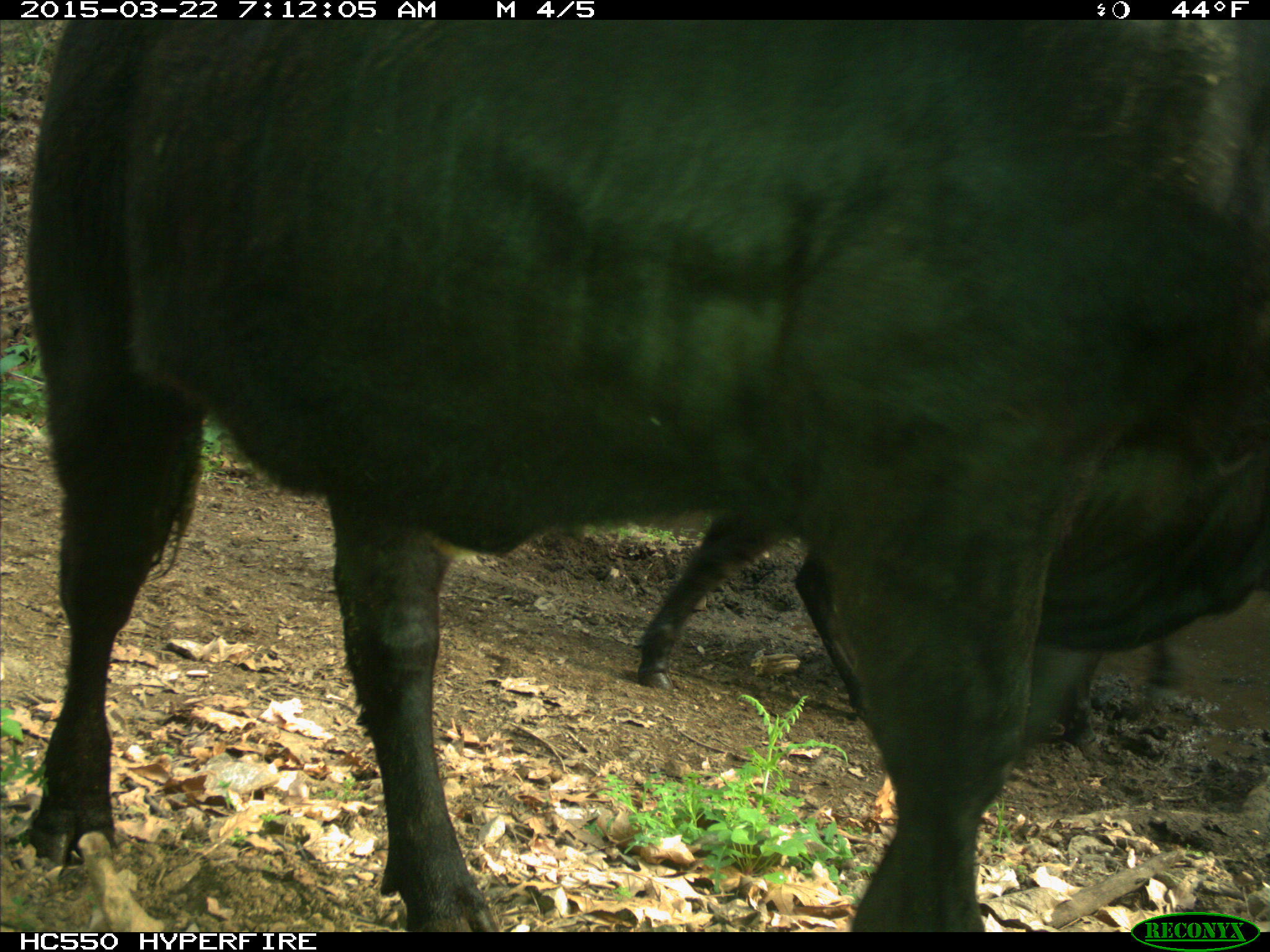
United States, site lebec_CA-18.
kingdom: Animalia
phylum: Chordata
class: Mammalia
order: Artiodactyla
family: Bovidae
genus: Bos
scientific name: Bos taurus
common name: domestic cow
Bos taurus (domestic cow).